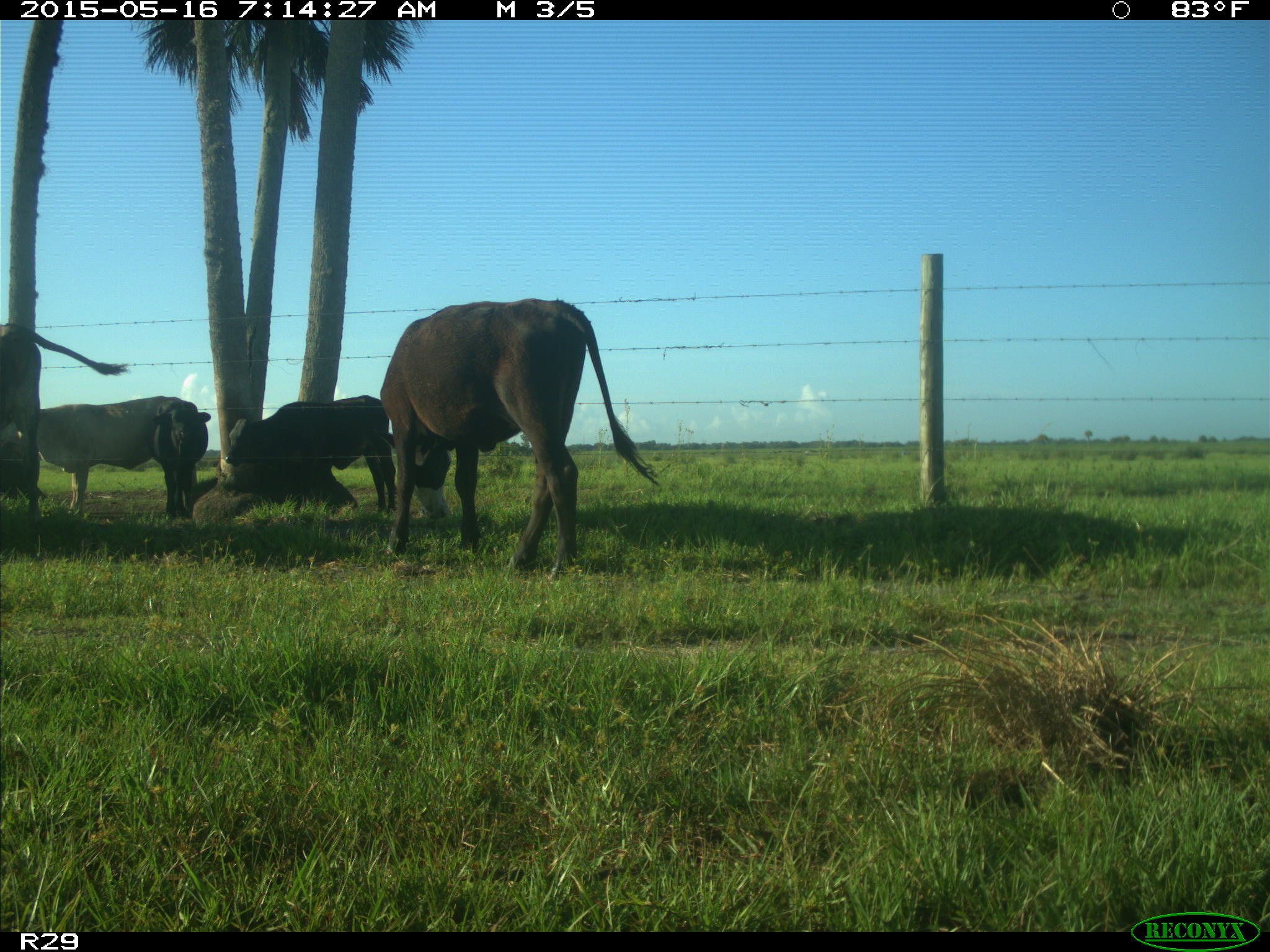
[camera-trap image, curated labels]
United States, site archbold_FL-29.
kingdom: Animalia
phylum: Chordata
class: Mammalia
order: Artiodactyla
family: Bovidae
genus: Bos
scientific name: Bos taurus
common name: domestic cow